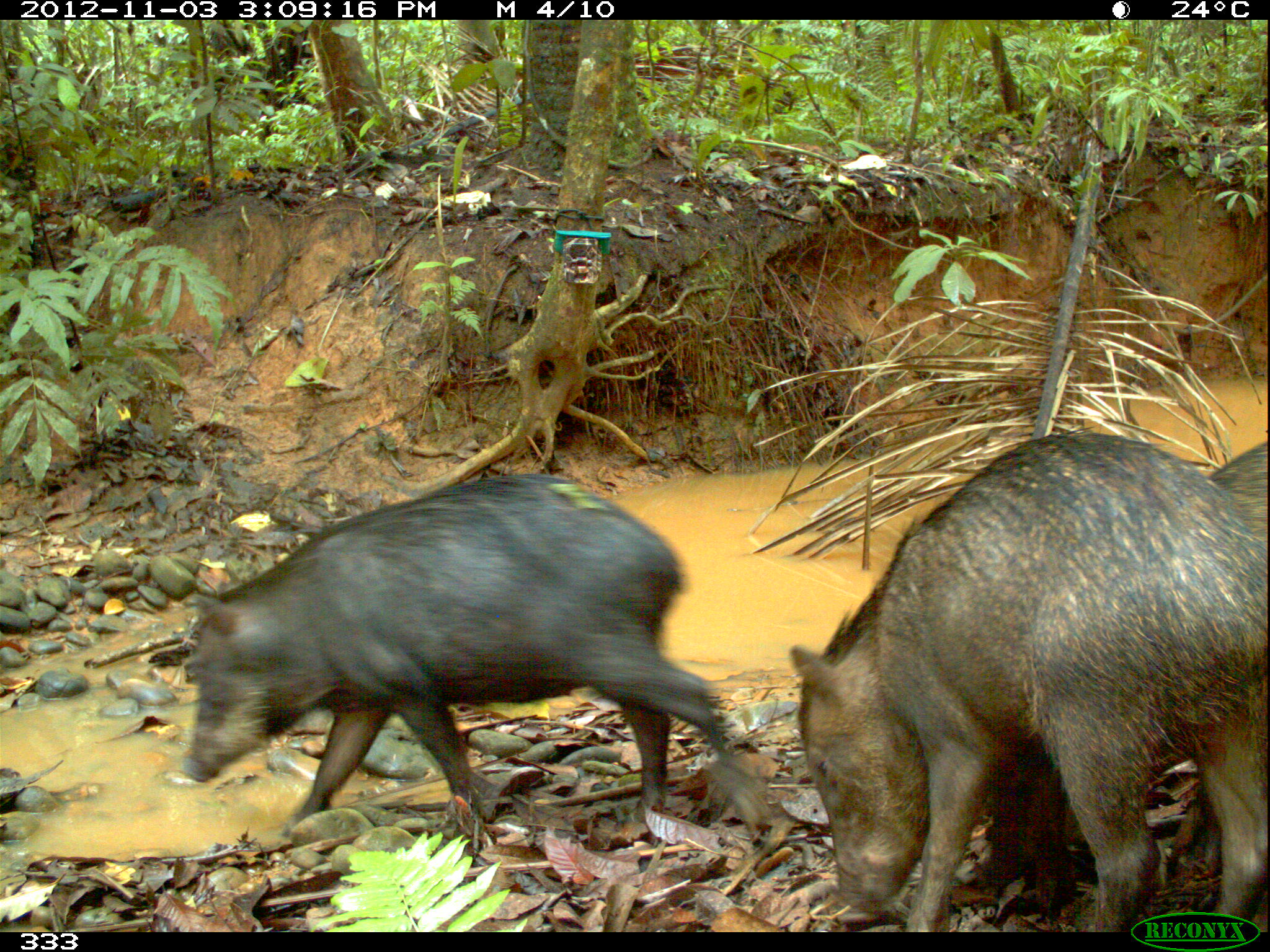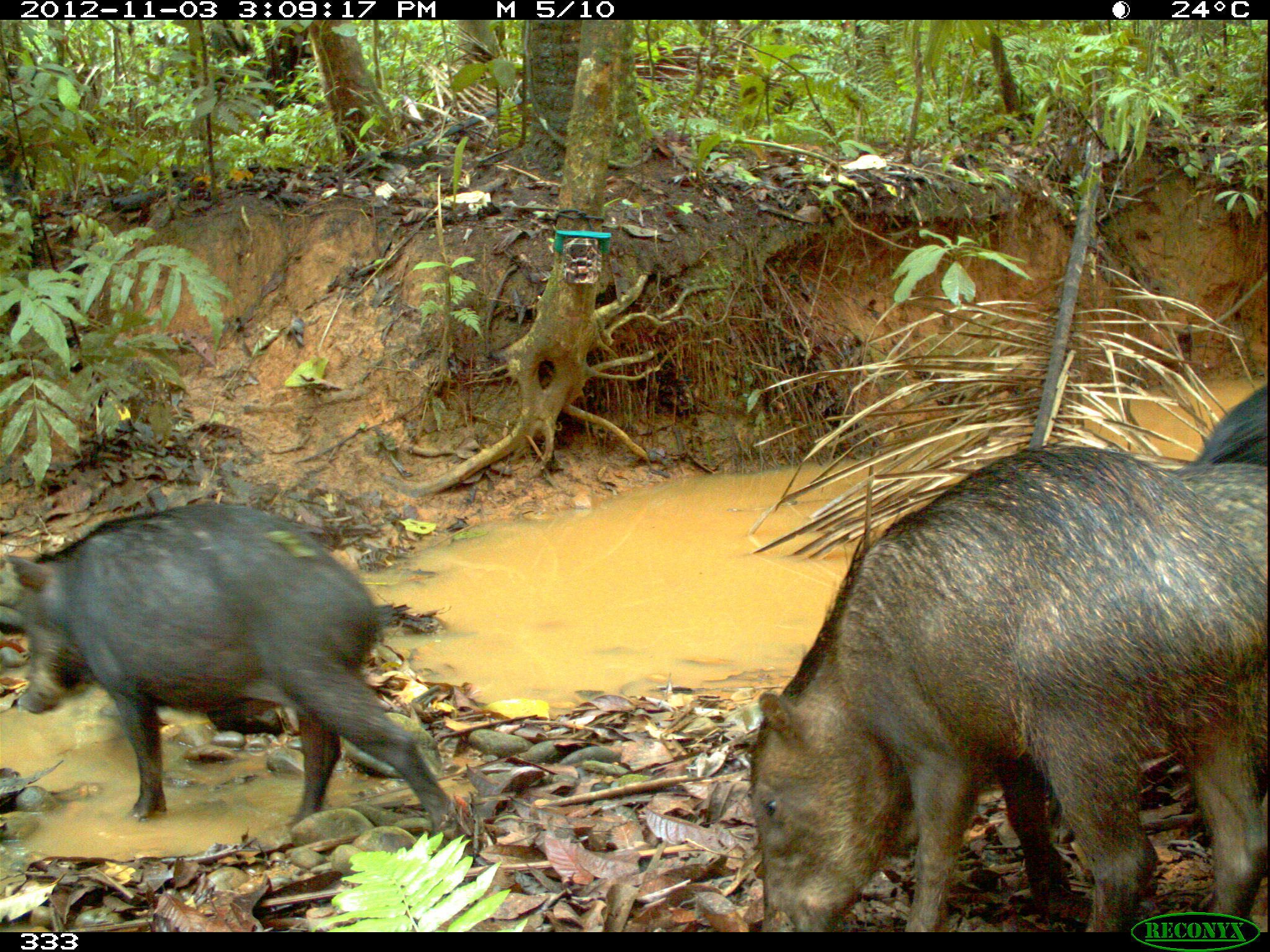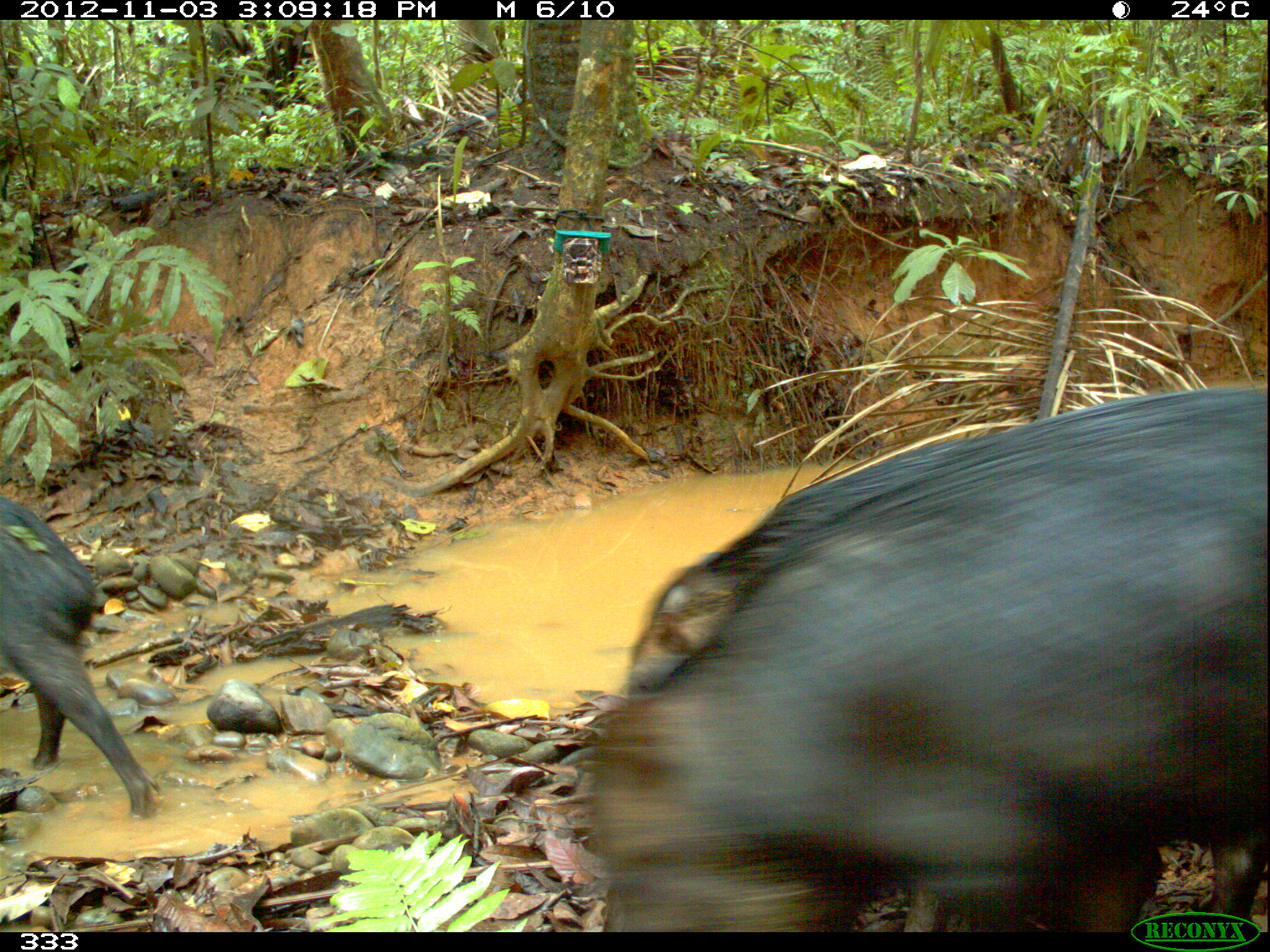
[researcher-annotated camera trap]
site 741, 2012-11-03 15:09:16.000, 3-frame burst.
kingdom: Animalia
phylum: Chordata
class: Mammalia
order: Artiodactyla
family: Tayassuidae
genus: Tayassu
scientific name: Tayassu pecari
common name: white-lipped peccary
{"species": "Tayassu pecari (white-lipped peccary)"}